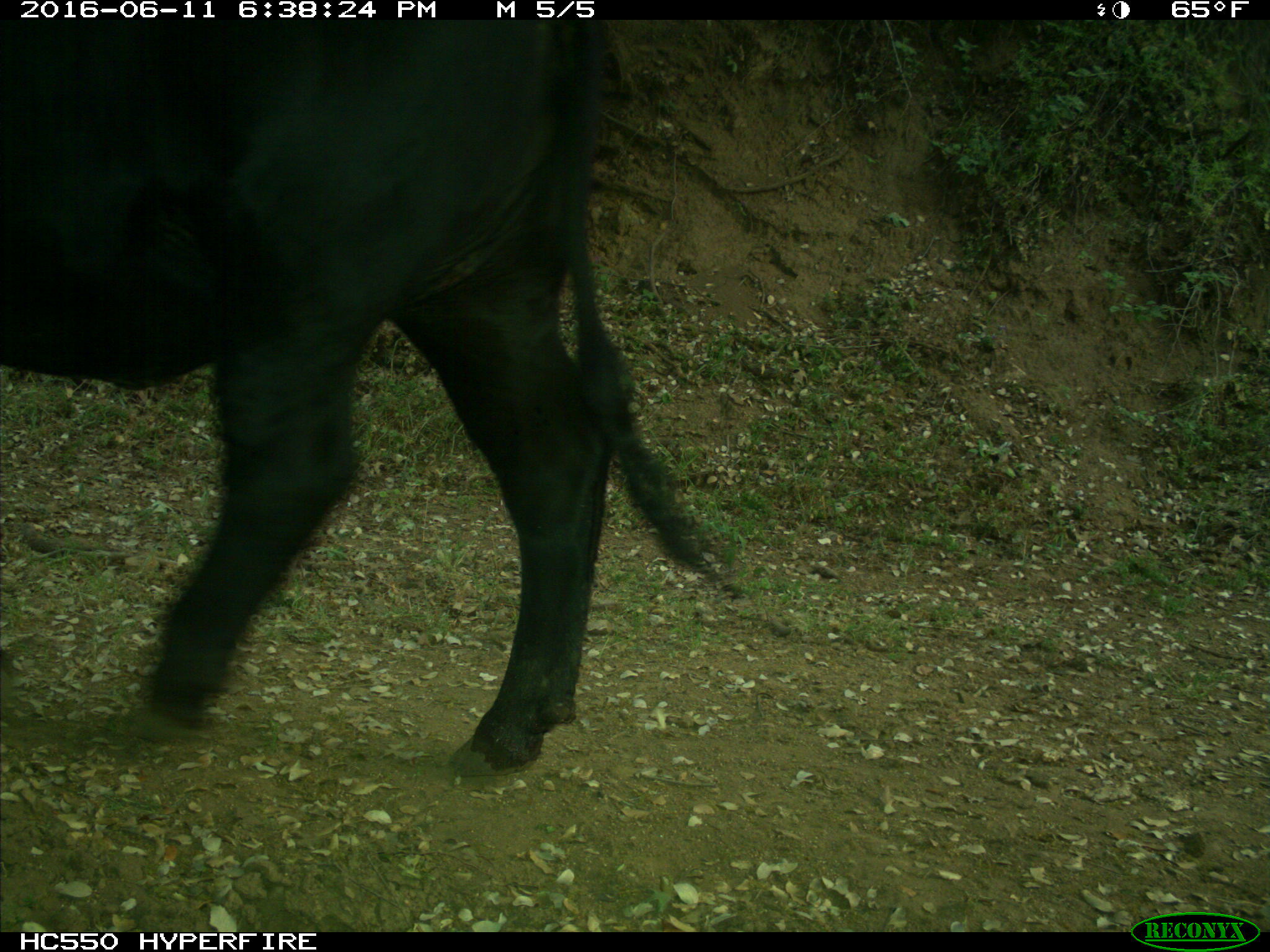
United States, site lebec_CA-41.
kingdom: Animalia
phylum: Chordata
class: Mammalia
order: Artiodactyla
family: Bovidae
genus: Bos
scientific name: Bos taurus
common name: domestic cow